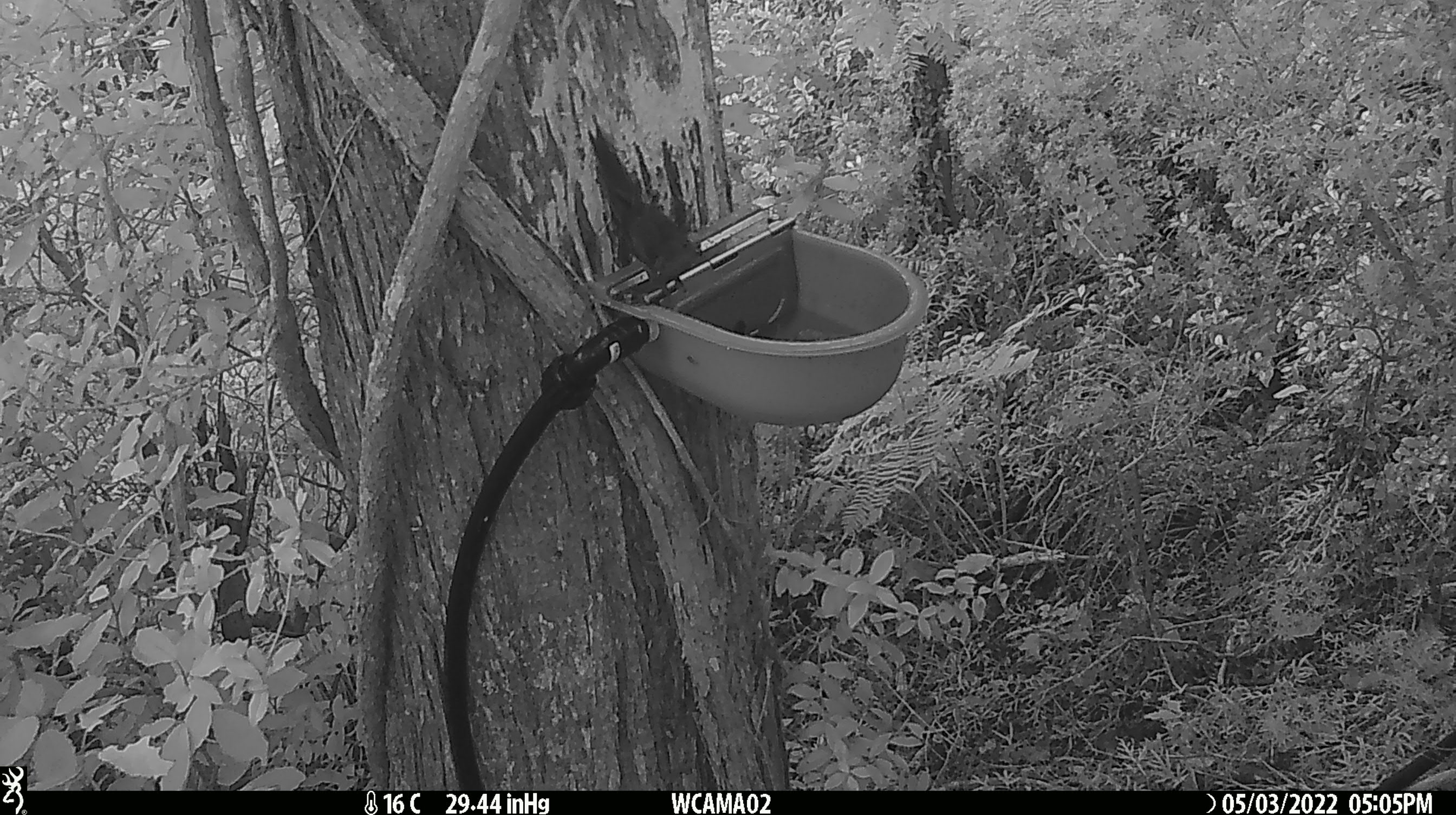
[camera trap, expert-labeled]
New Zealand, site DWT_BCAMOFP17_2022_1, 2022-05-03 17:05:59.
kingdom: Animalia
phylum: Chordata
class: Aves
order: Psittaciformes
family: Psittaculidae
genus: Cyanoramphus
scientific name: Cyanoramphus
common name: parakeet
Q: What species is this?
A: Parakeet (Cyanoramphus).